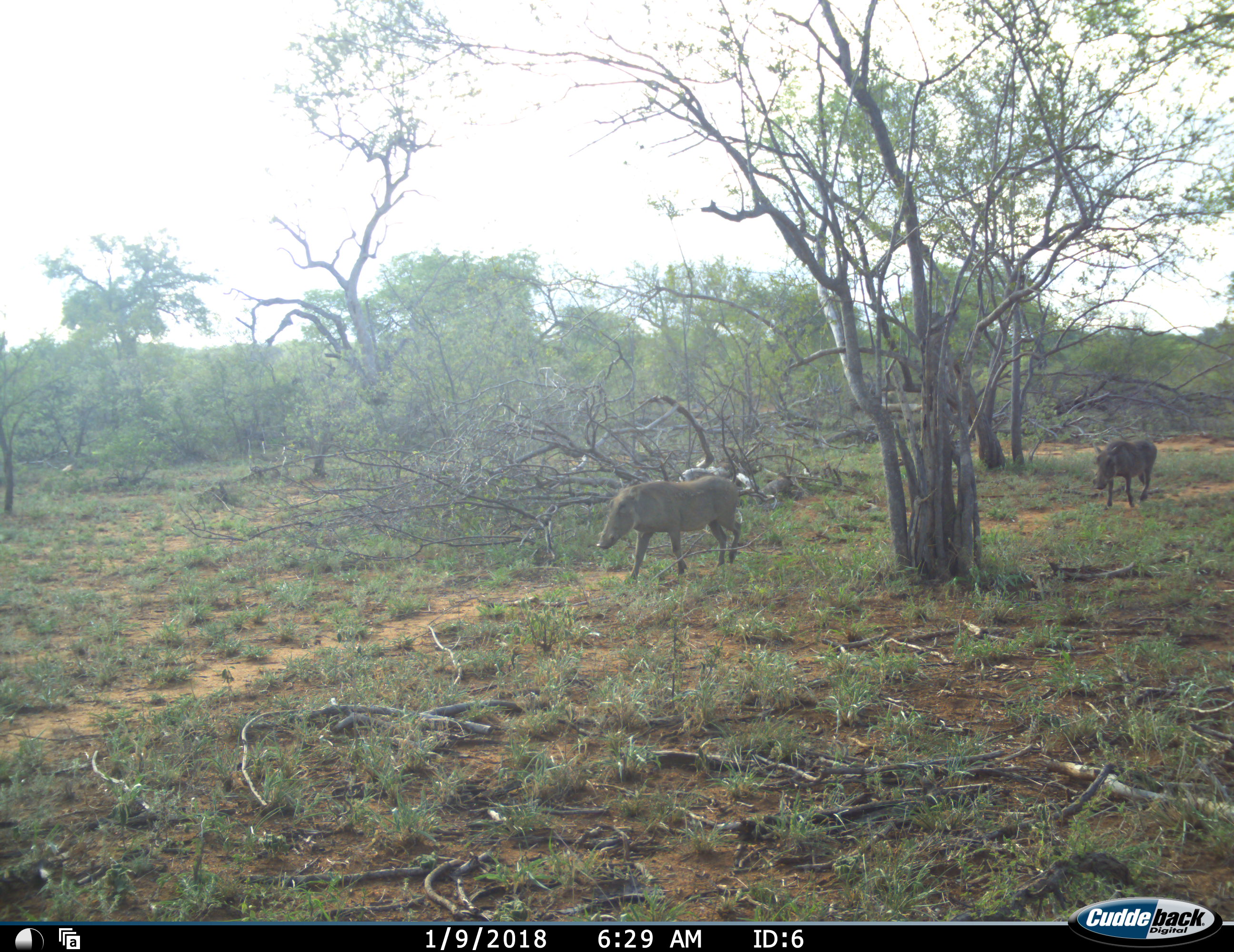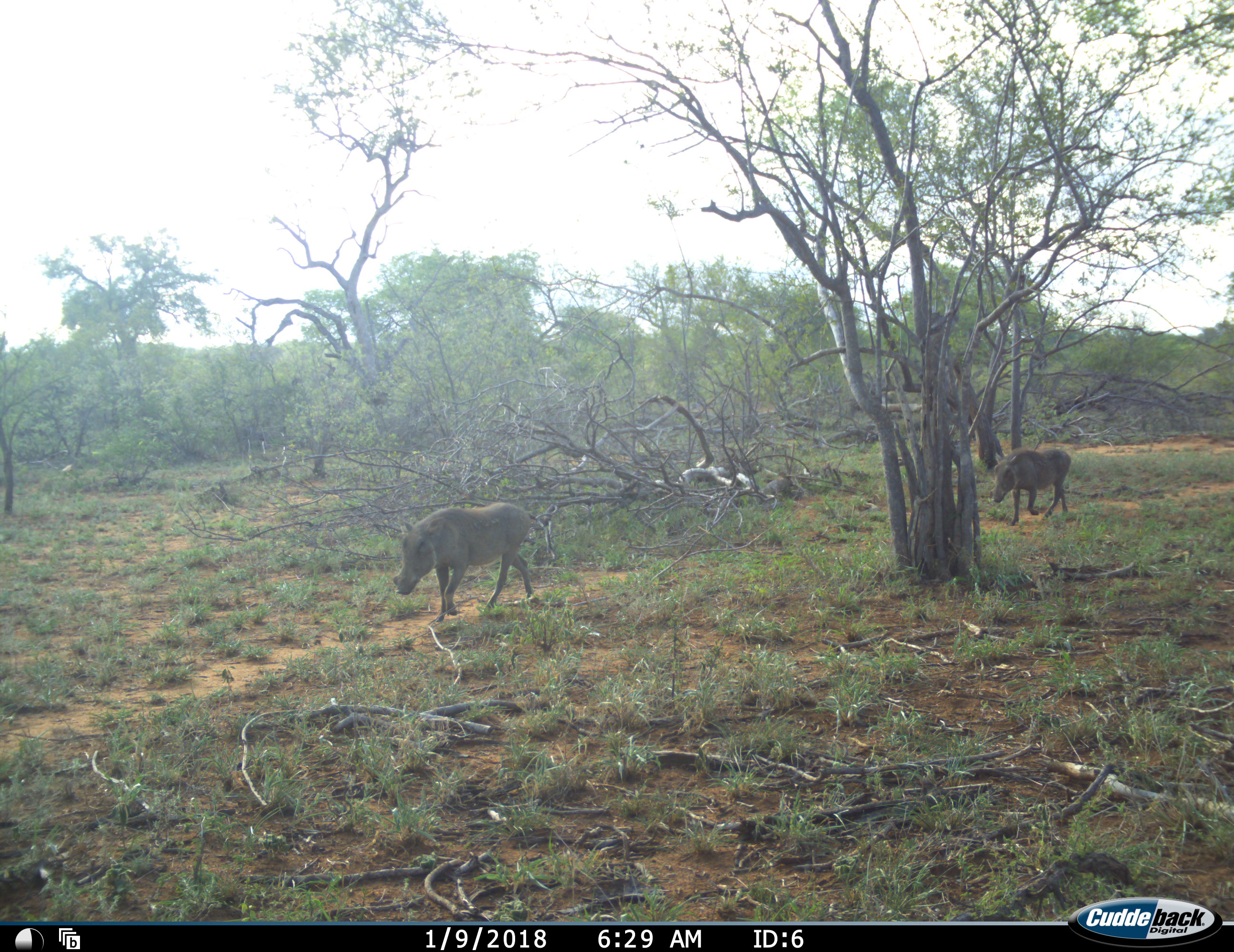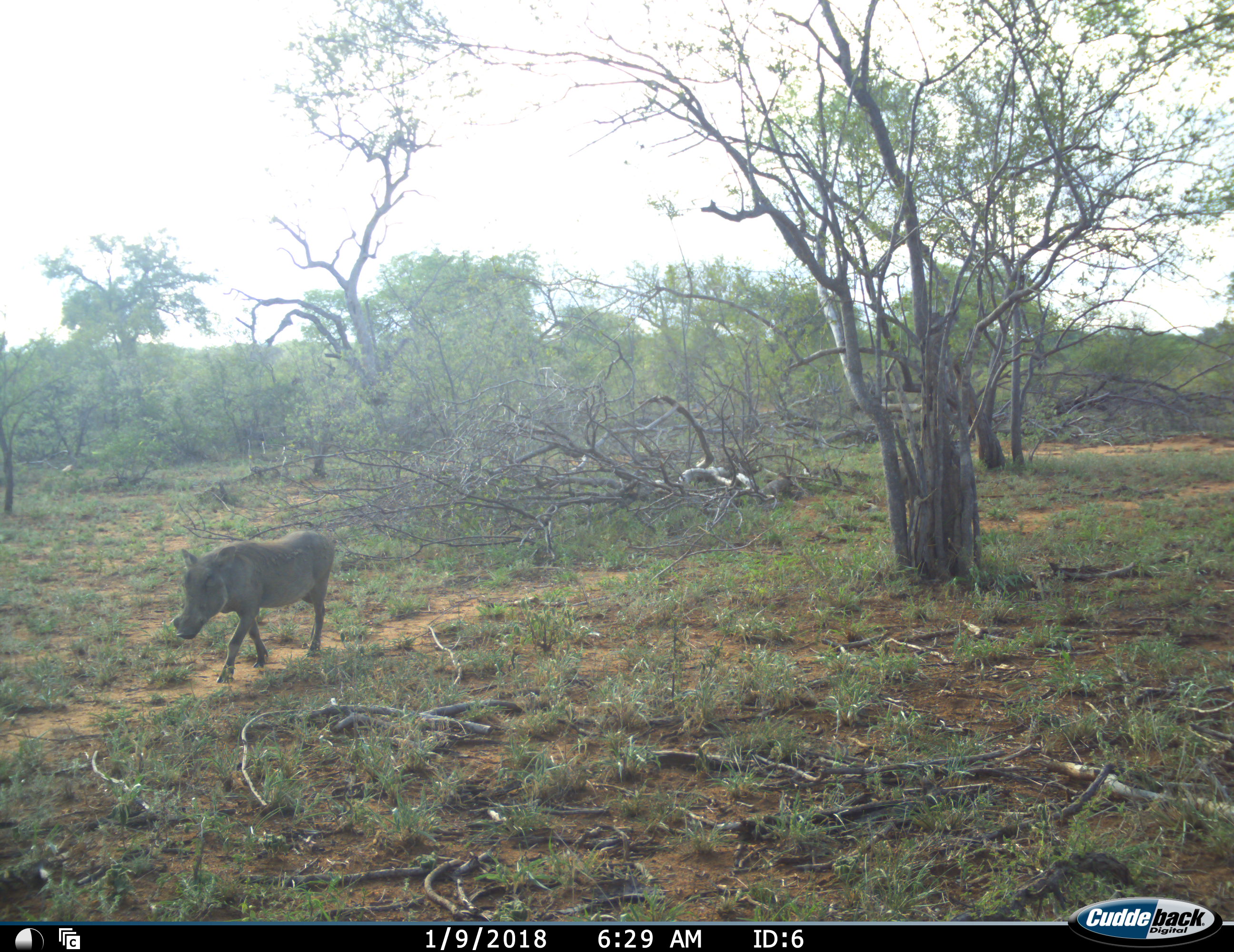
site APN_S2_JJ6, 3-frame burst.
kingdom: Animalia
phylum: Chordata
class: Mammalia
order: Artiodactyla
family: Suidae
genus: Phacochoerus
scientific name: Phacochoerus africanus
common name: warthog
Warthog (Phacochoerus africanus), count 2. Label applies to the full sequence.